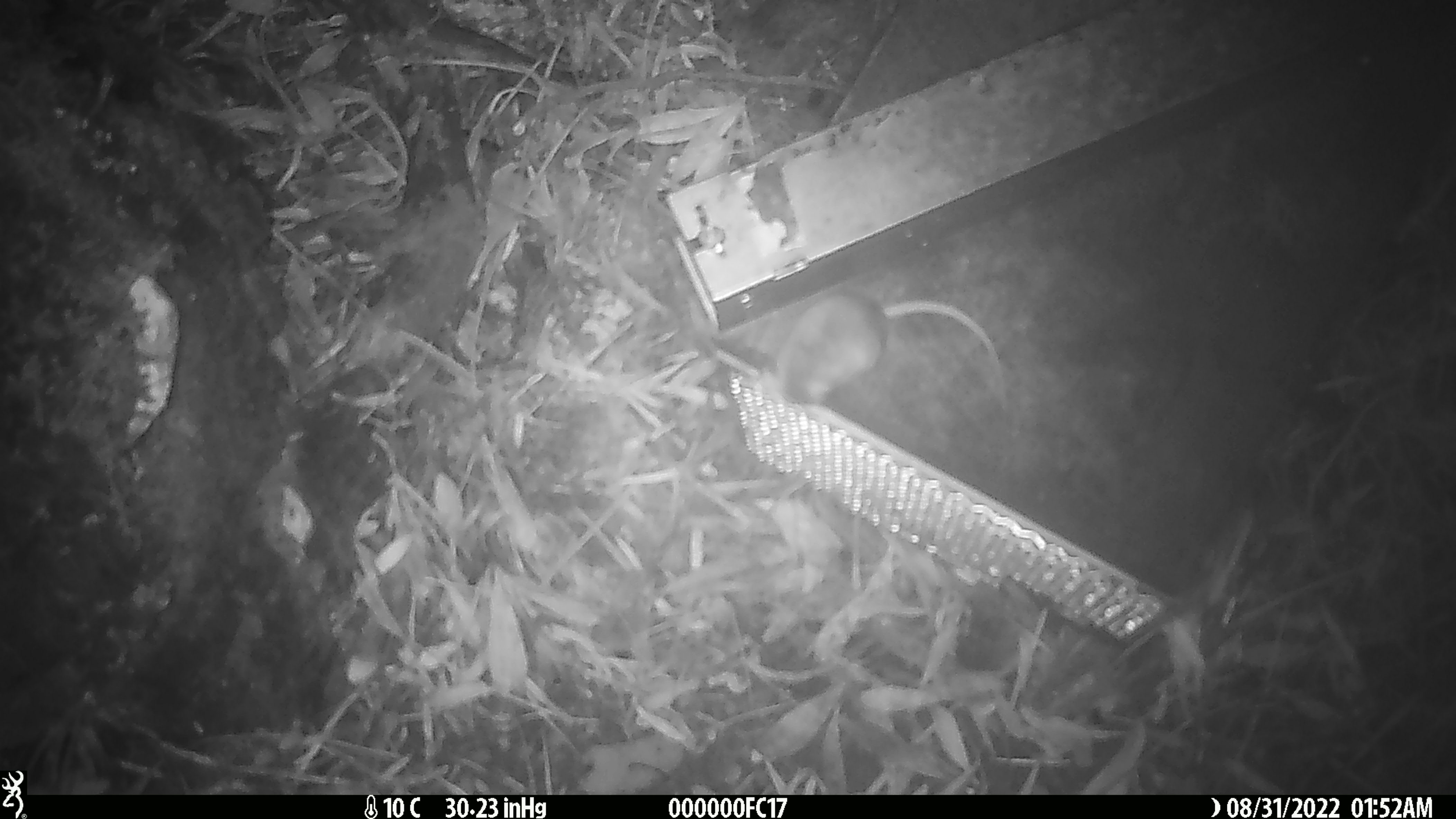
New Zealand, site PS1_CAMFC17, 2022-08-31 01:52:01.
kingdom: Animalia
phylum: Chordata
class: Mammalia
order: Rodentia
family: Muridae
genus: Mus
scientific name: Mus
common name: mouse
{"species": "mouse (Mus)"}